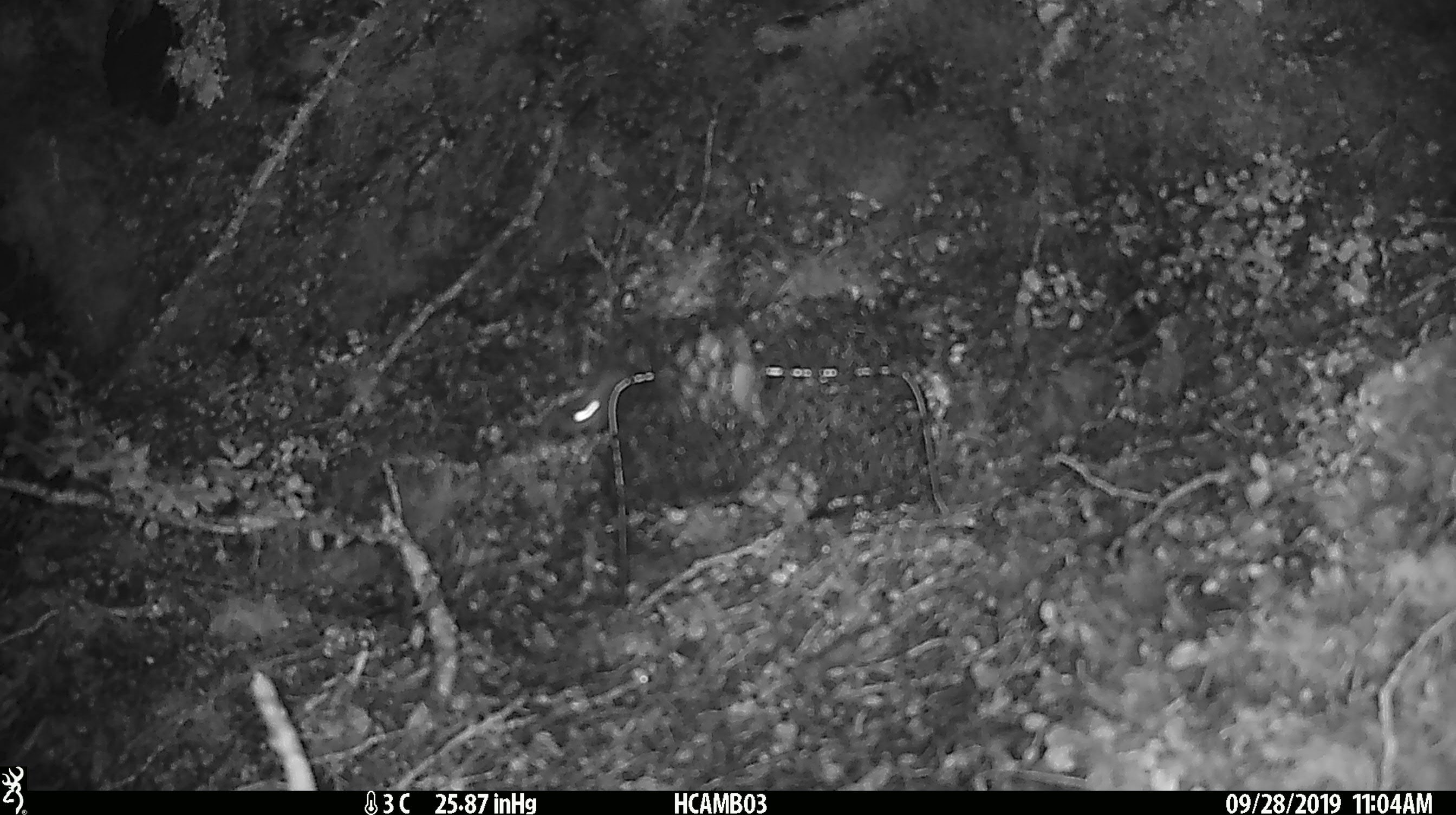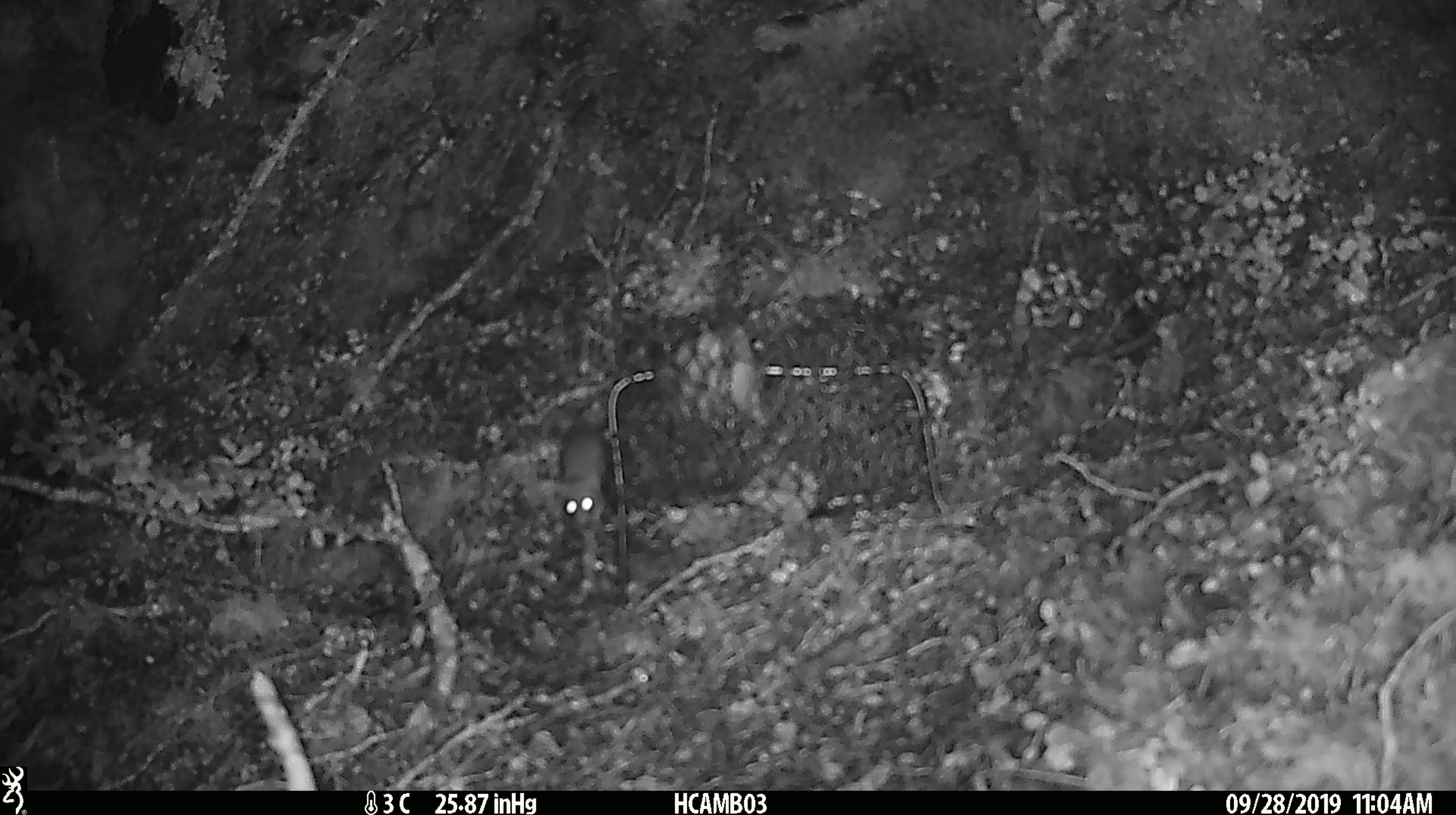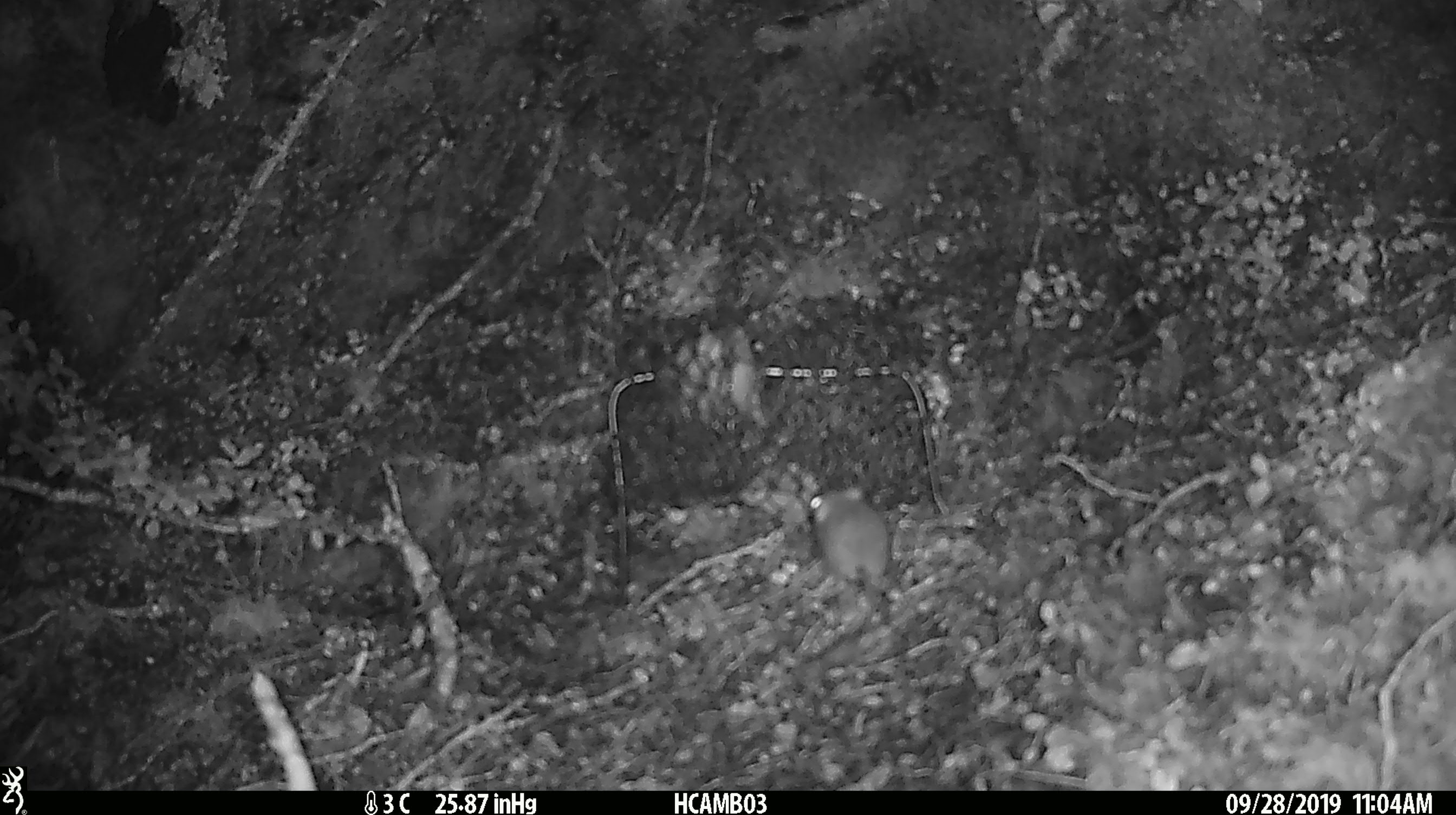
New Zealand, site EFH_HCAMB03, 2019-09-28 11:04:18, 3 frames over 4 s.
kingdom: Animalia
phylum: Chordata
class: Mammalia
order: Rodentia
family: Muridae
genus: Mus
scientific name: Mus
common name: mouse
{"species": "mouse (Mus)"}